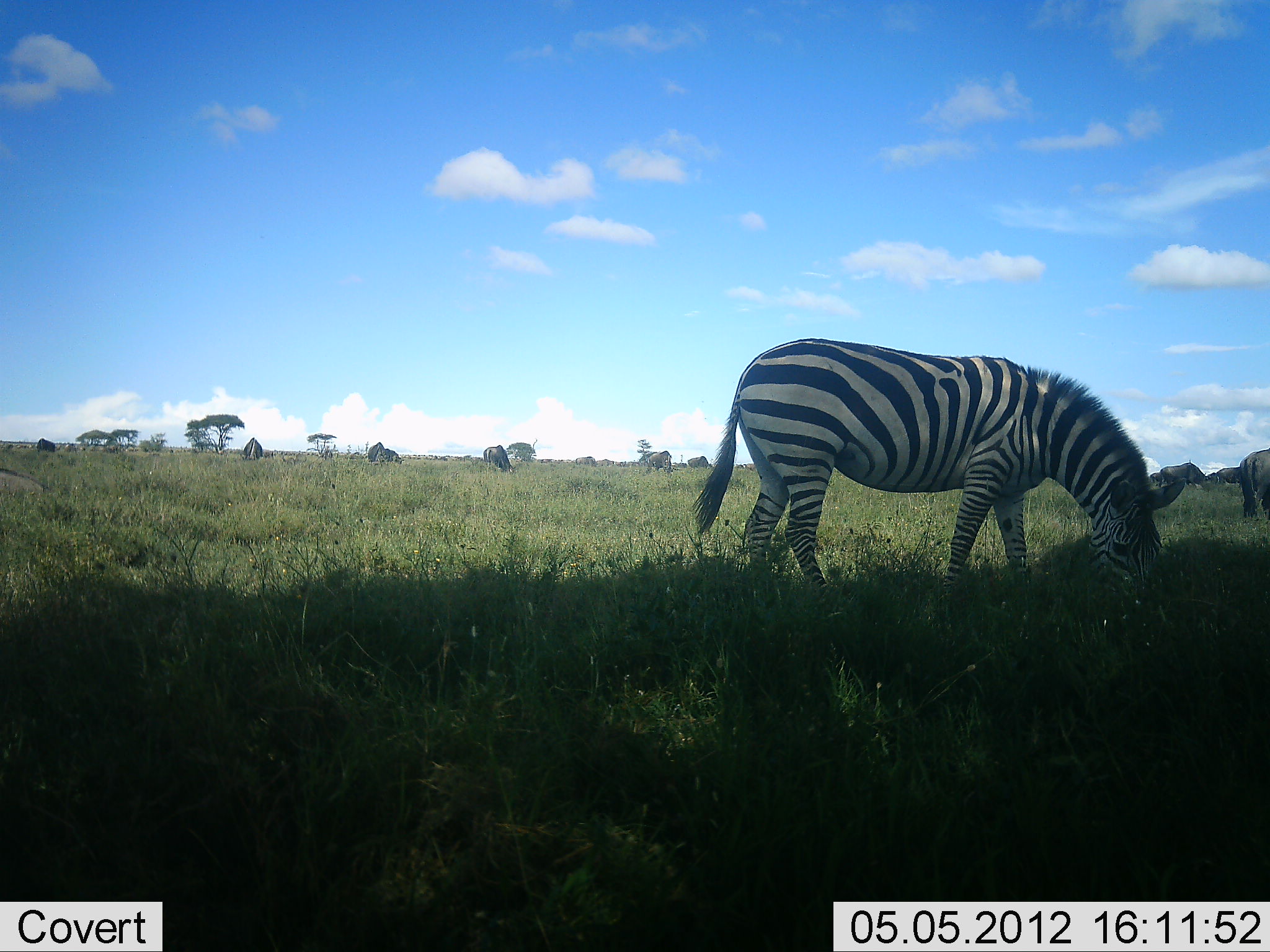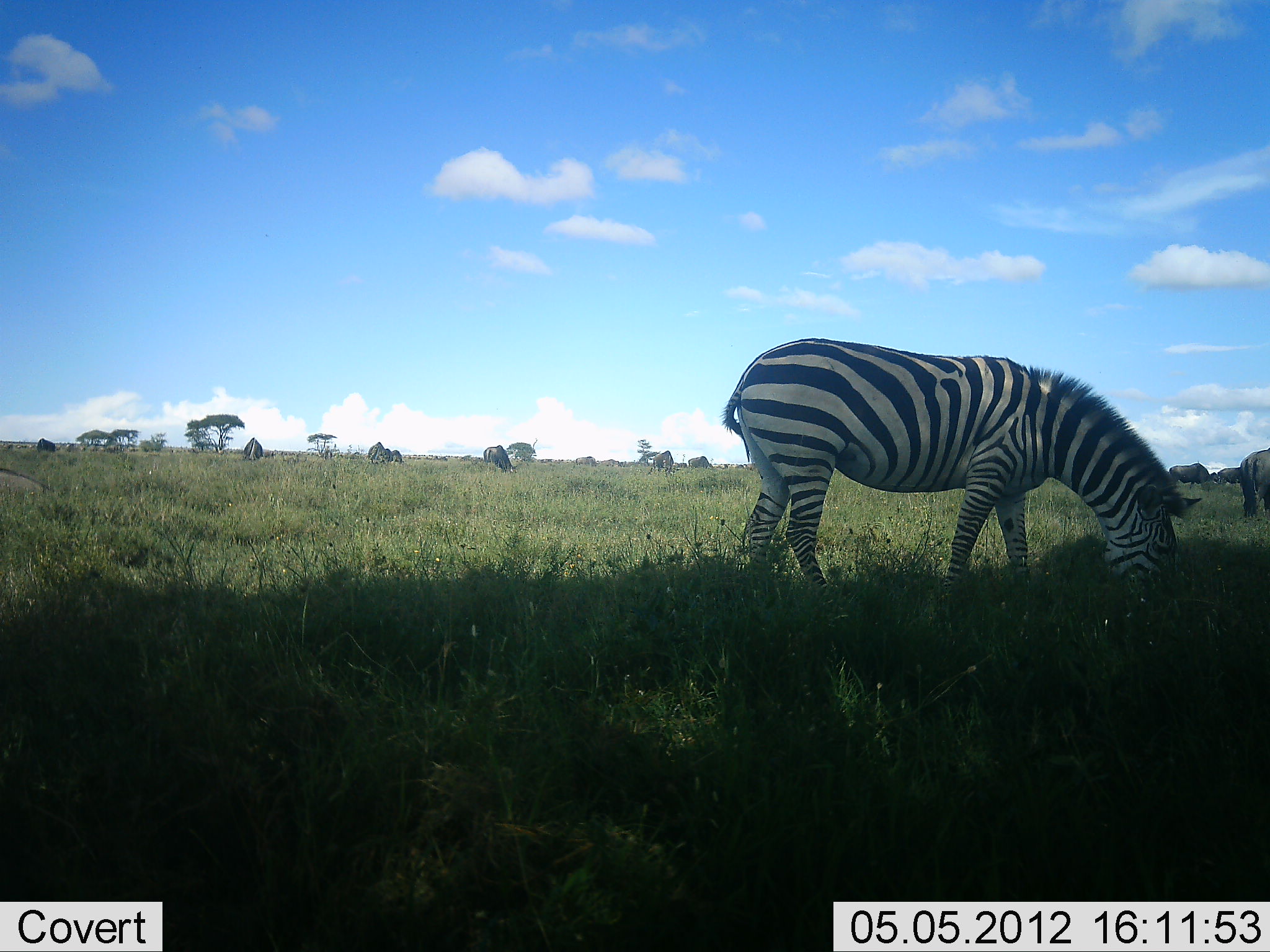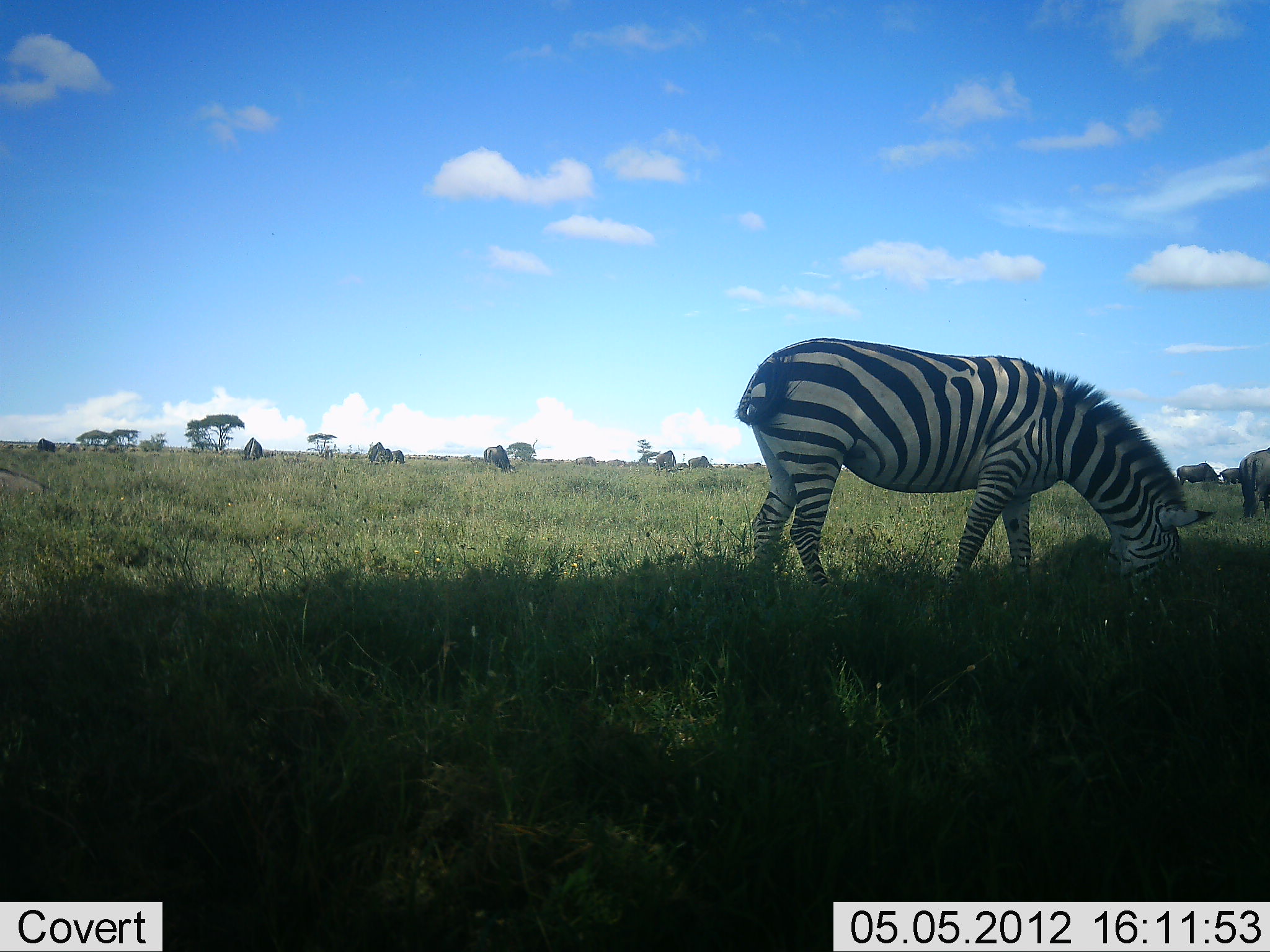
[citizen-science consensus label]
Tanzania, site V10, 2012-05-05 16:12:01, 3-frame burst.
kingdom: Animalia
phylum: Chordata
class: Mammalia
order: Artiodactyla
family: Bovidae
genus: Connochaetes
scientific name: Connochaetes taurinus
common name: blue wildebeest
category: wildebeest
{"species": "wildebeest (blue wildebeest) (Connochaetes taurinus)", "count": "9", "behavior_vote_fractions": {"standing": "40%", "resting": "0%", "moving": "20%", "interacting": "0%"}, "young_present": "0%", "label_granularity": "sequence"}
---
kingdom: Animalia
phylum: Chordata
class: Mammalia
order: Perissodactyla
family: Equidae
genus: Equus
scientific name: Equus quagga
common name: plains zebra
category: zebra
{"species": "zebra (plains zebra) (Equus quagga)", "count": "1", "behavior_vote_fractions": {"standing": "27%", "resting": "0%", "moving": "0%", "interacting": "0%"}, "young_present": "0%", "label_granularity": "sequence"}